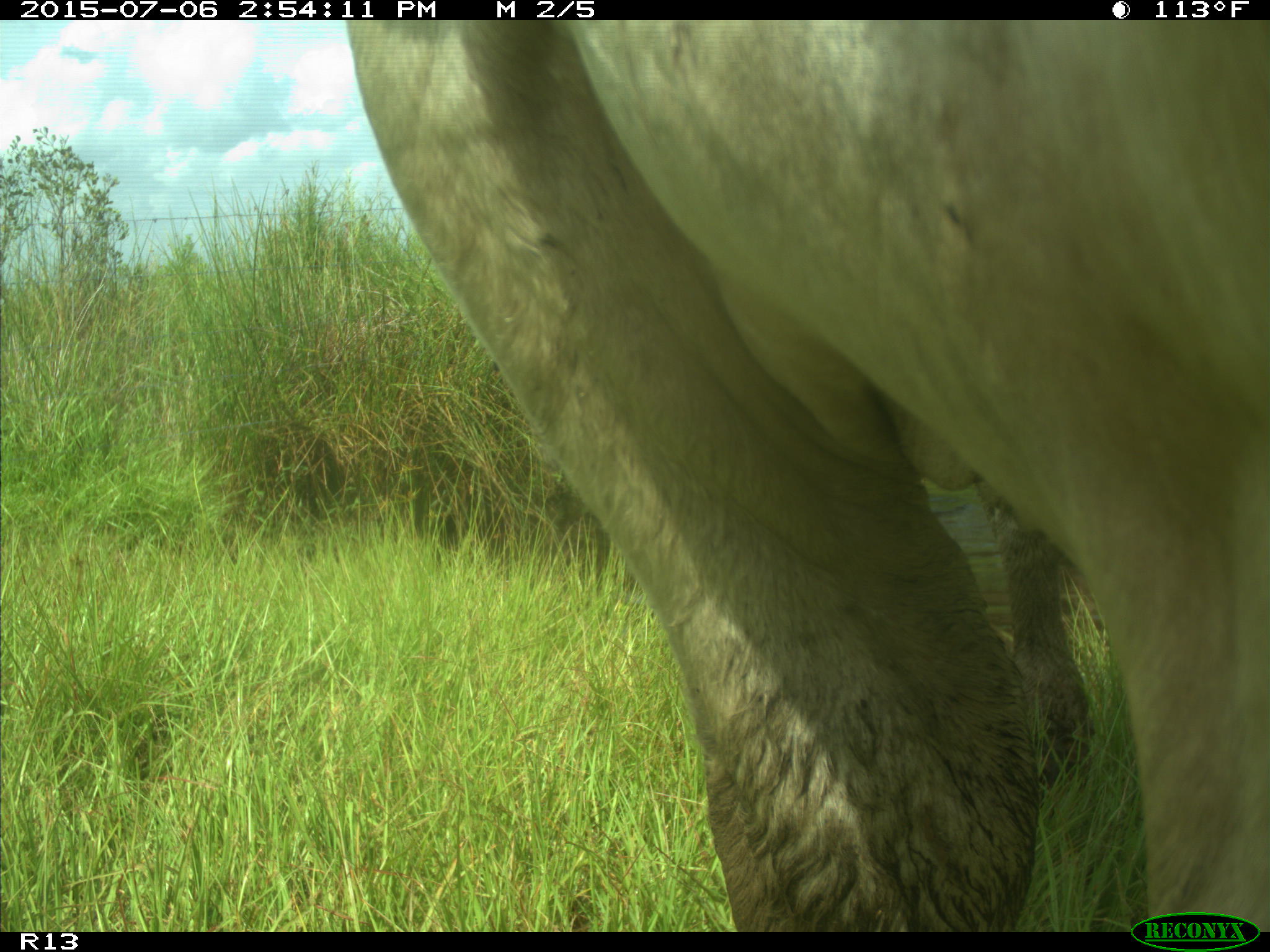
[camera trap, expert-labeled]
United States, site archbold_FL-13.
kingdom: Animalia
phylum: Chordata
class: Mammalia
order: Artiodactyla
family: Bovidae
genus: Bos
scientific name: Bos taurus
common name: domestic cow